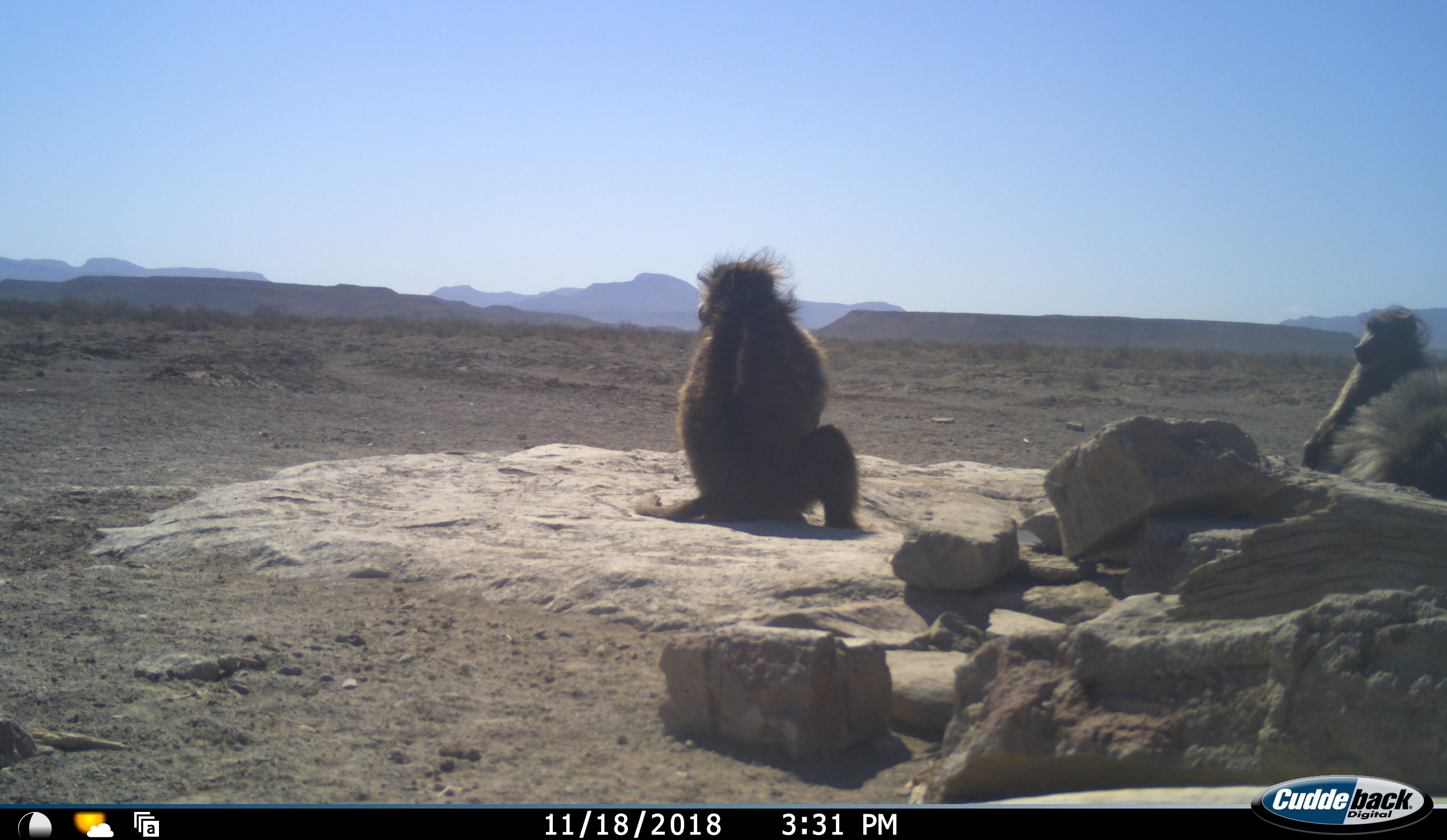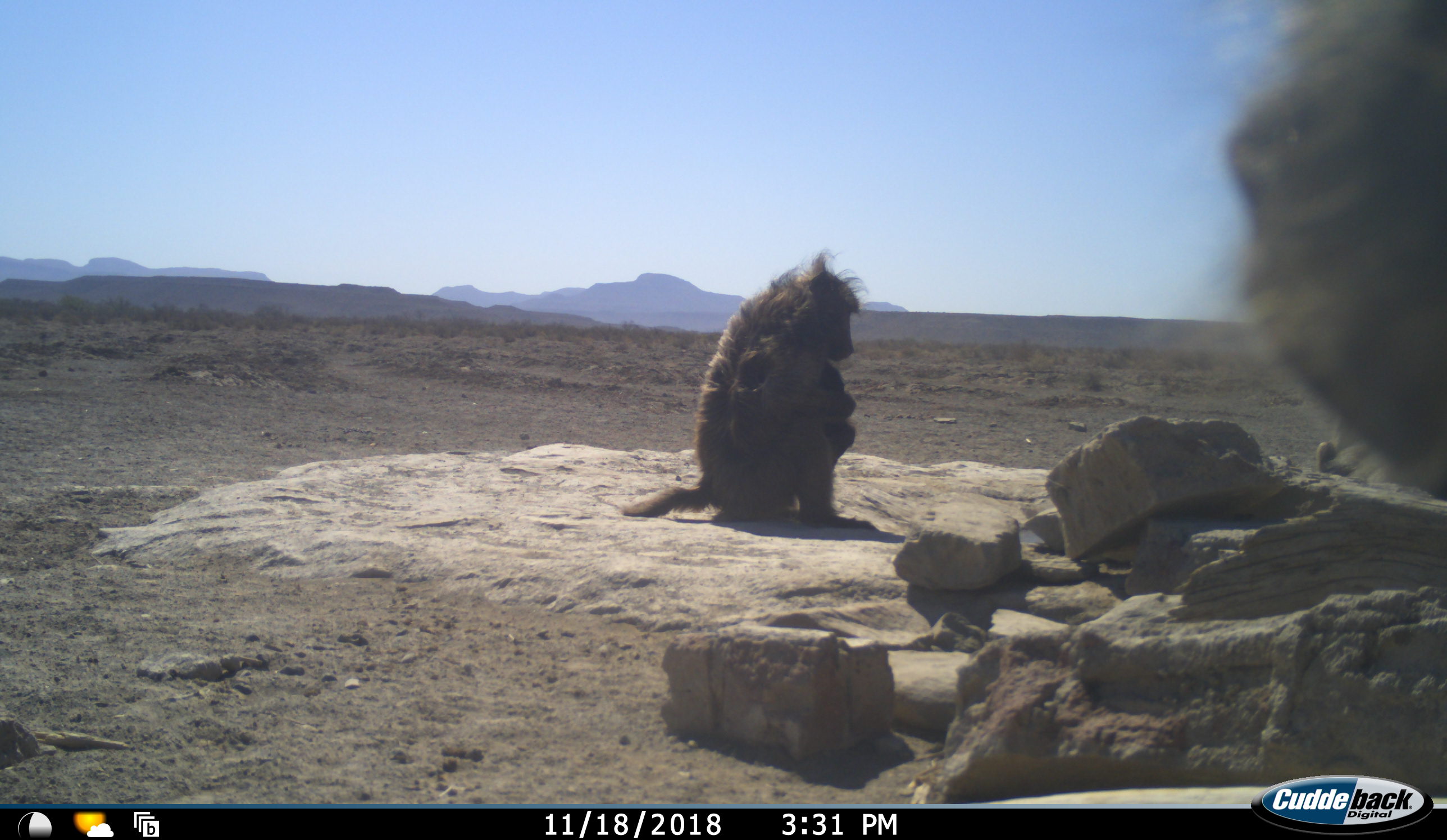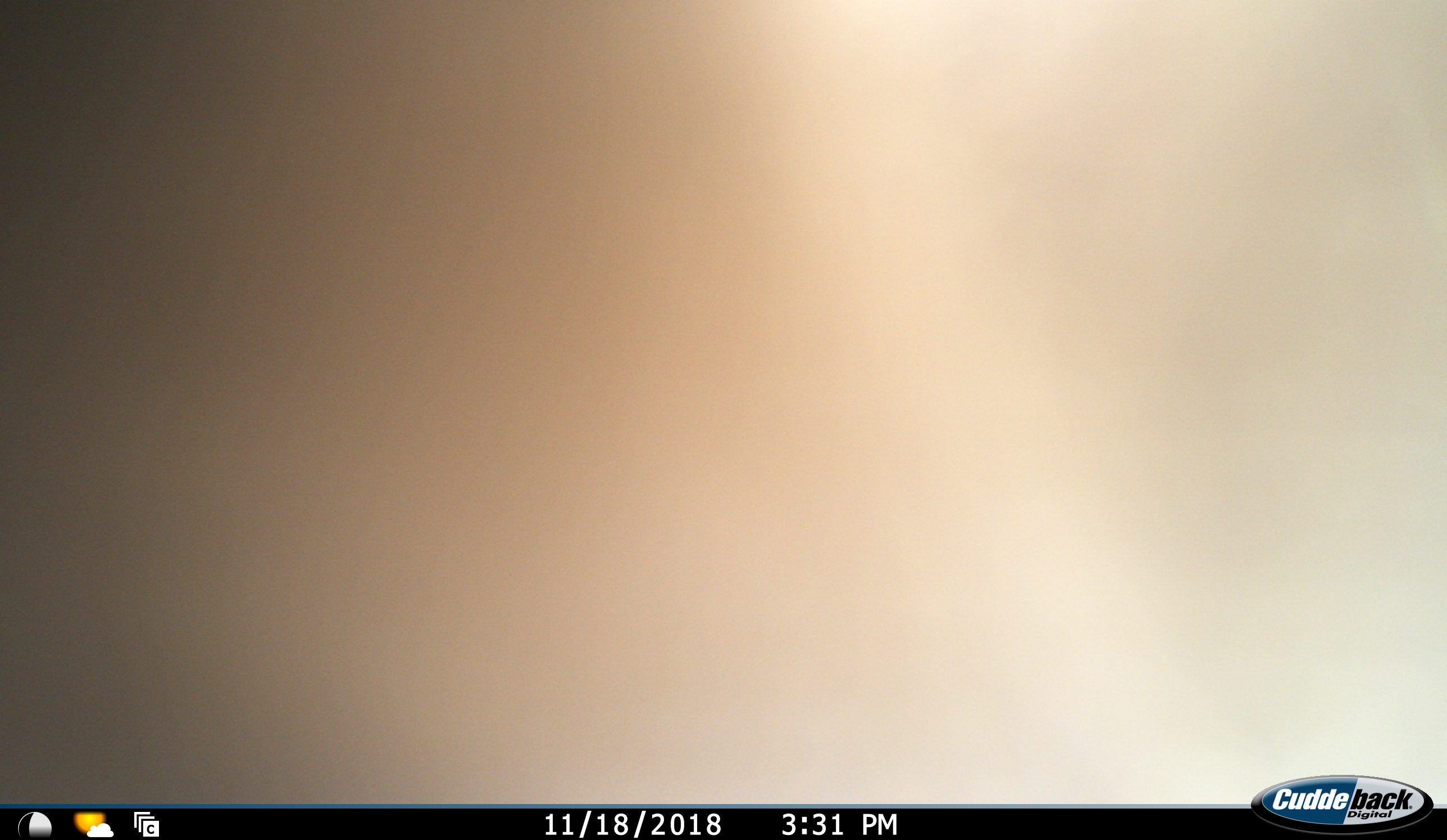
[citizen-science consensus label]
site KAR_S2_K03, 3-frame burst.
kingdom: Animalia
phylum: Chordata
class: Mammalia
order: Primates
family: Cercopithecidae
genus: Papio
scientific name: Papio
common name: baboon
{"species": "baboon (Papio)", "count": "4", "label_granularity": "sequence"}